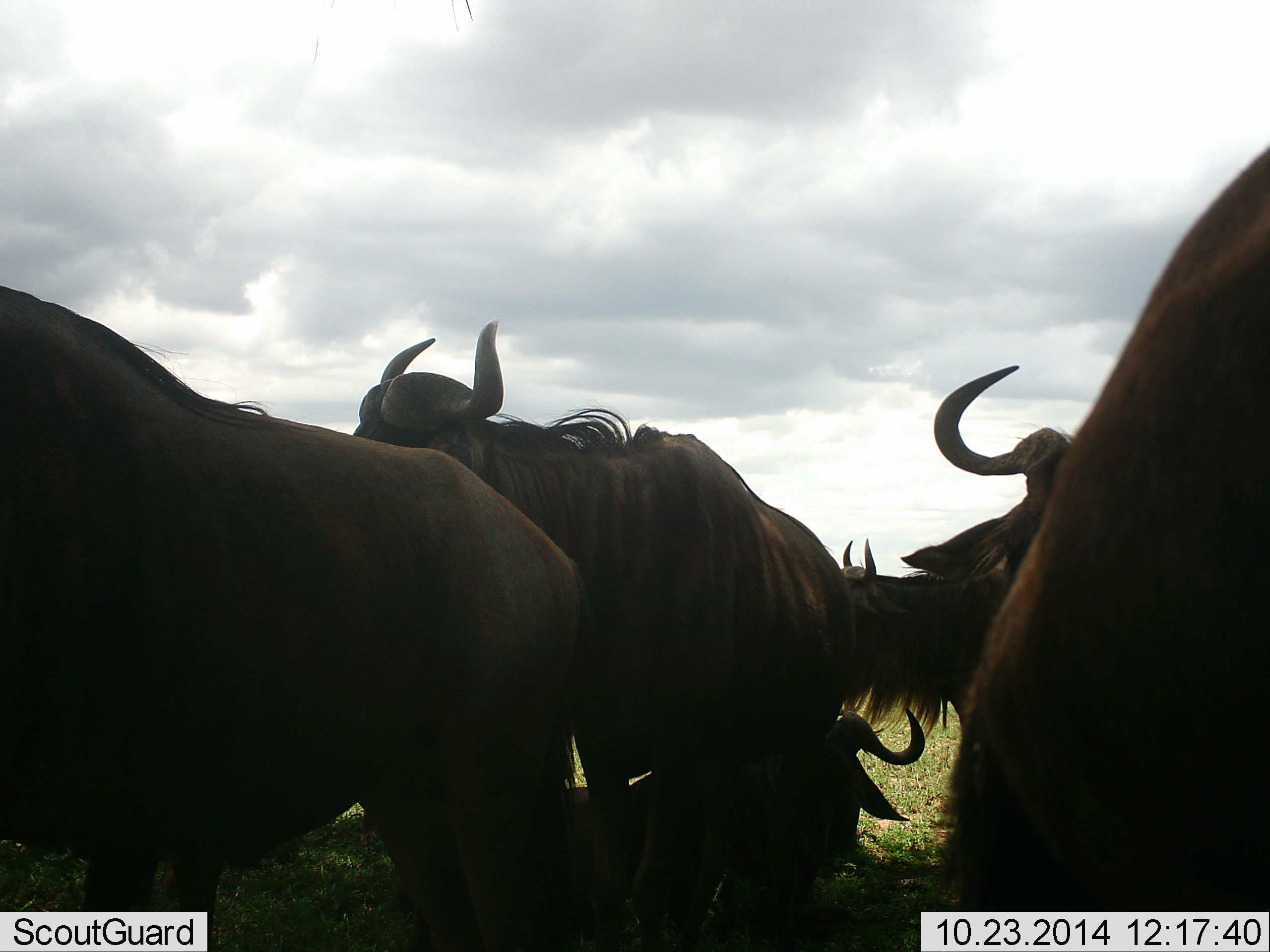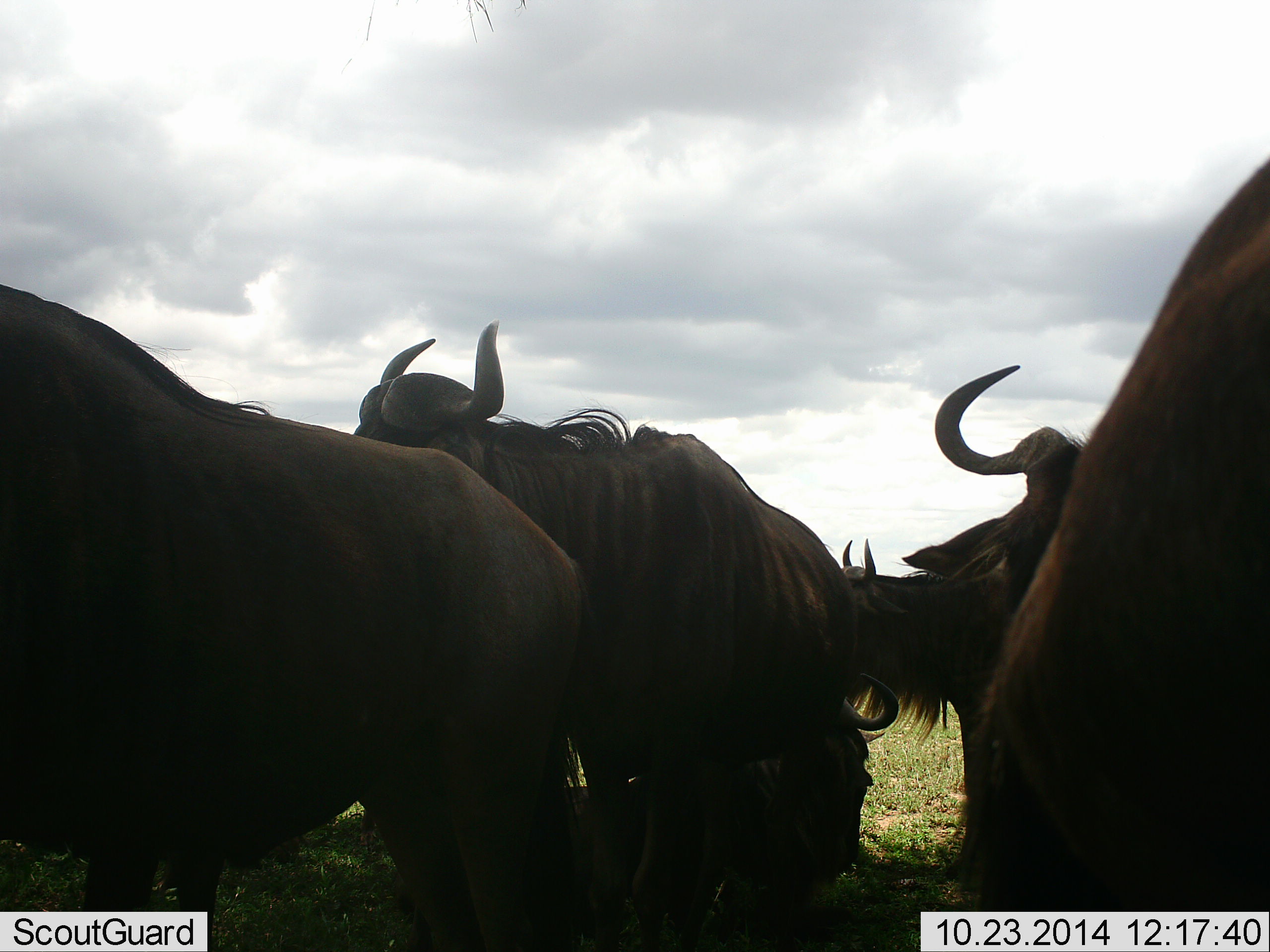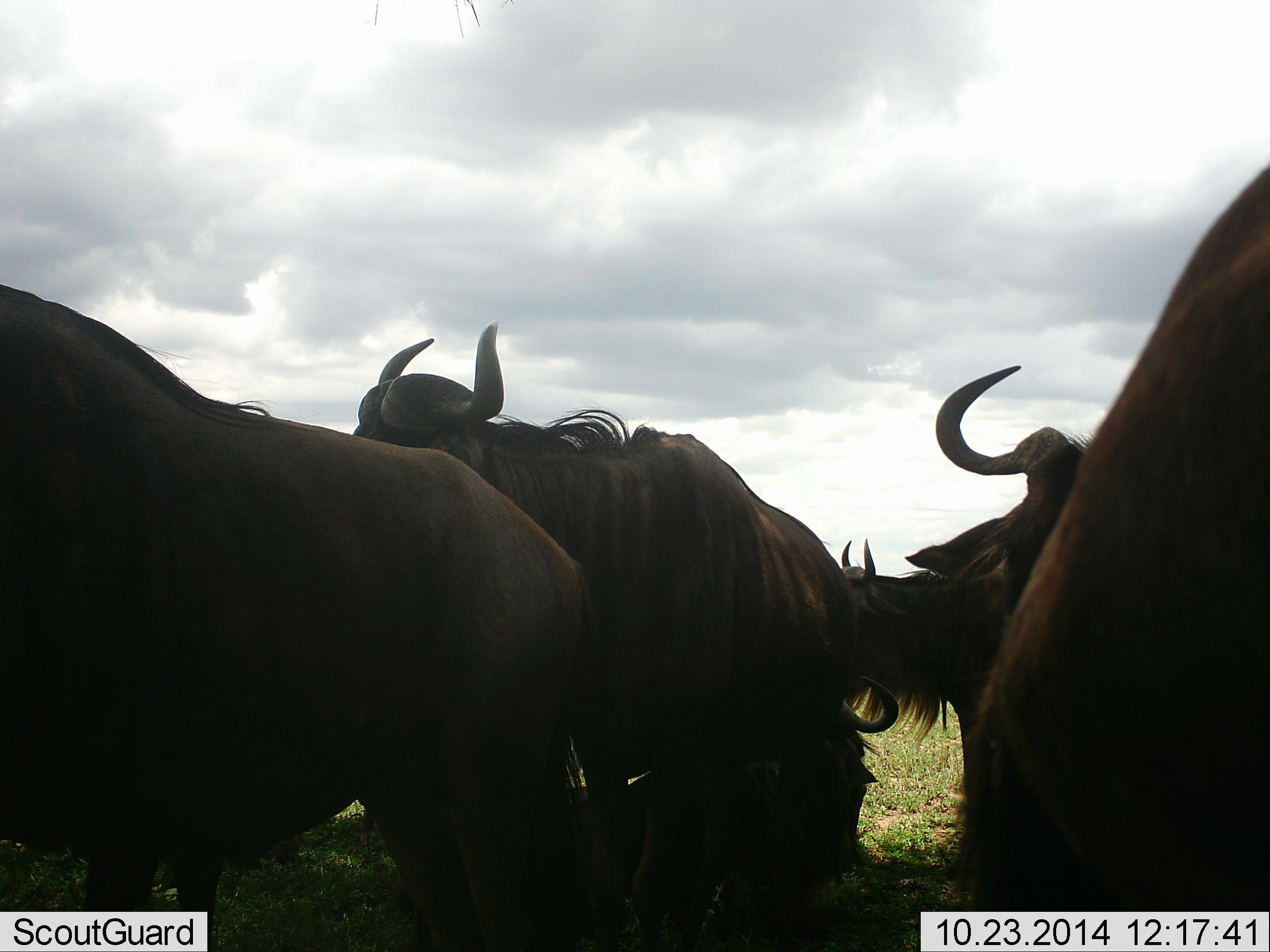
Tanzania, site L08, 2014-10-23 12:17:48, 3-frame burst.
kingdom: Animalia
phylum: Chordata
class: Mammalia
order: Artiodactyla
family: Bovidae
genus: Connochaetes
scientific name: Connochaetes taurinus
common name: blue wildebeest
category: wildebeest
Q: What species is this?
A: Wildebeest (blue wildebeest) (Connochaetes taurinus).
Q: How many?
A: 5.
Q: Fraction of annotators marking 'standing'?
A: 90%.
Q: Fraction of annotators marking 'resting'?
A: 60%.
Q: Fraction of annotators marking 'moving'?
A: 10%.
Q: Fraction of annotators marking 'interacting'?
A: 0%.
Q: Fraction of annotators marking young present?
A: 0%.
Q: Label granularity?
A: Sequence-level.